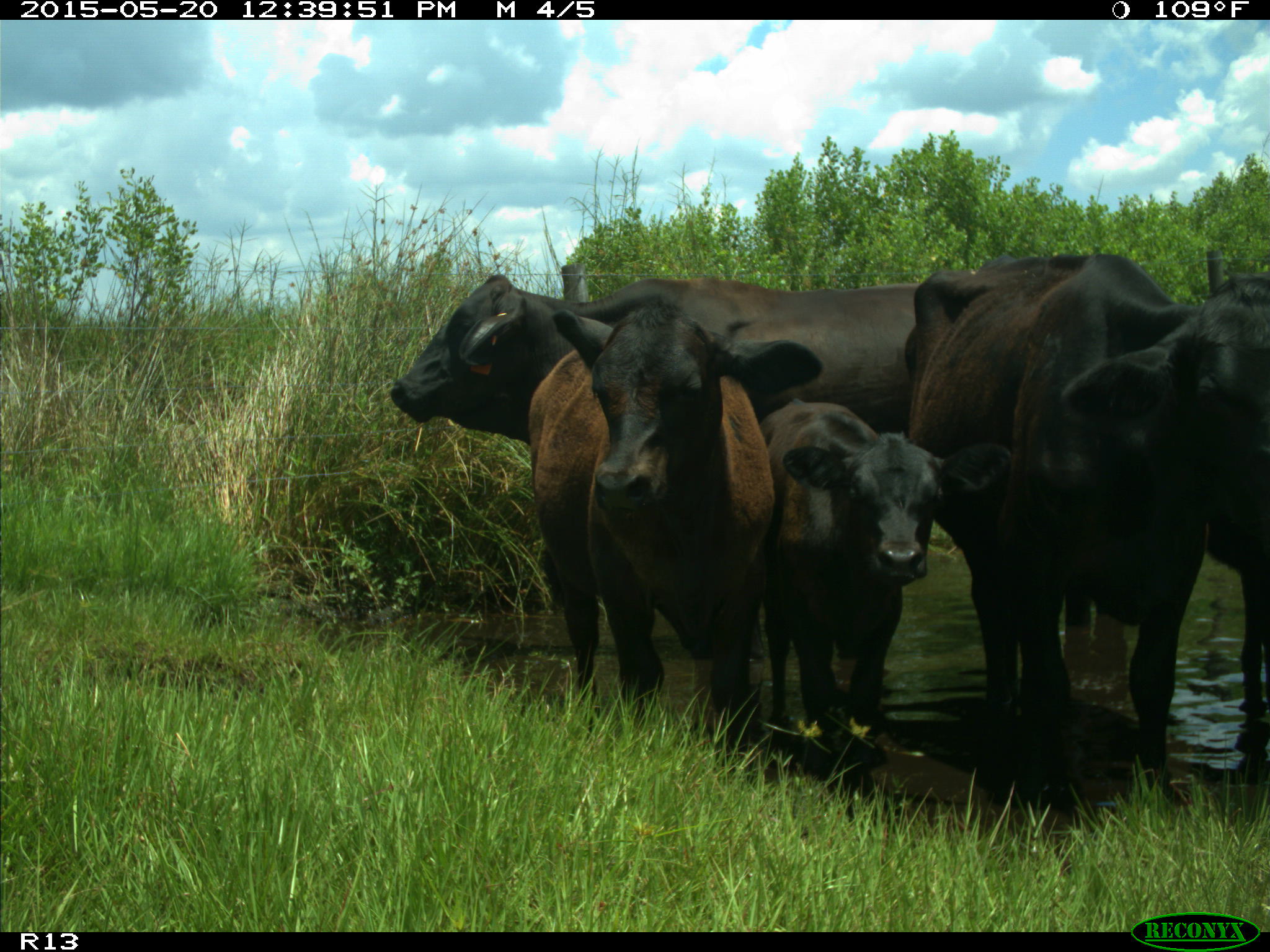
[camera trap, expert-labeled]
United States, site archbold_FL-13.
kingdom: Animalia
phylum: Chordata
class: Mammalia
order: Artiodactyla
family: Bovidae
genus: Bos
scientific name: Bos taurus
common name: domestic cow